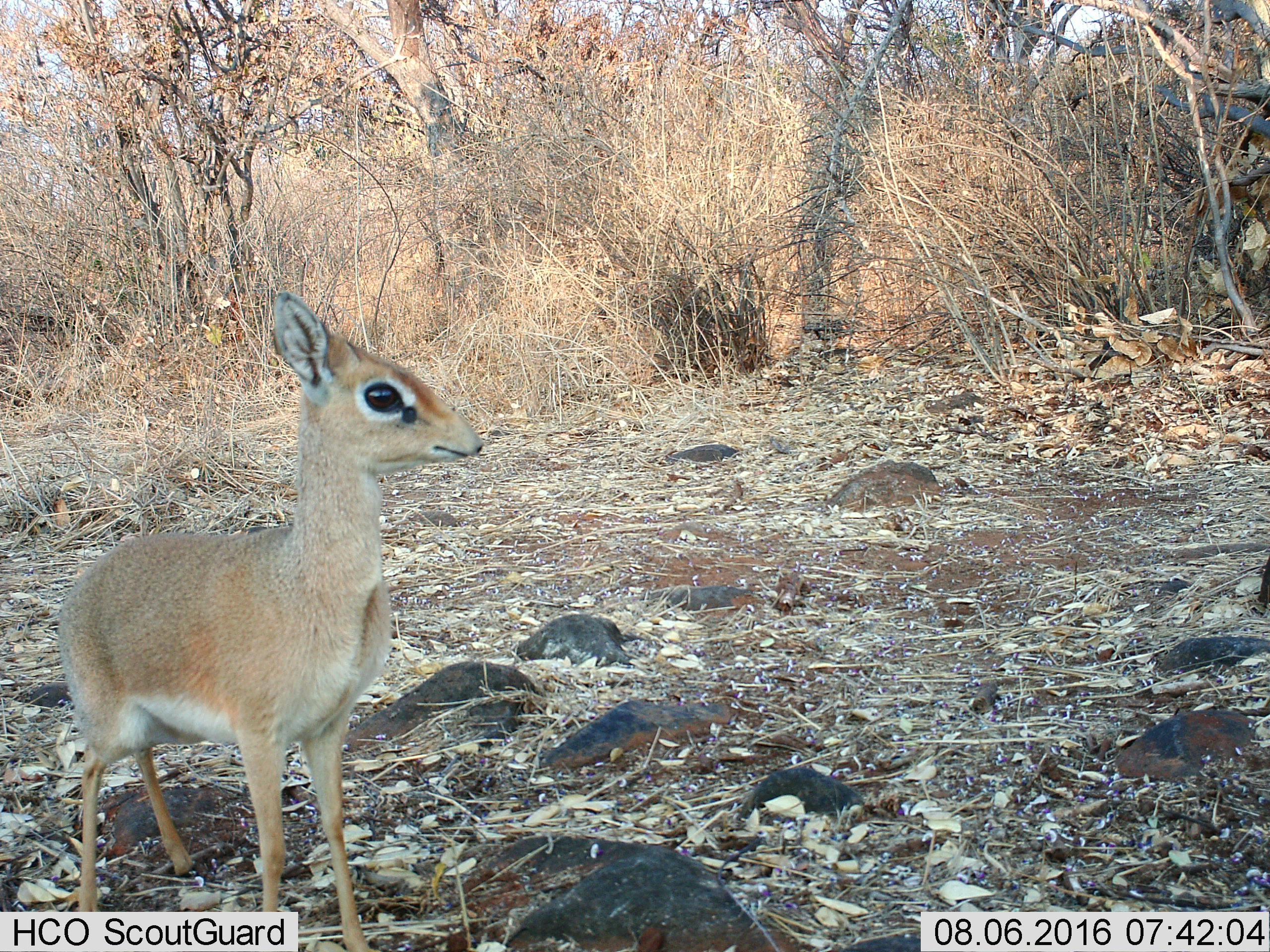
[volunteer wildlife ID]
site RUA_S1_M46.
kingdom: Animalia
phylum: Chordata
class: Mammalia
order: Artiodactyla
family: Bovidae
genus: Madoqua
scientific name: Madoqua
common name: dik-dik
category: dikdik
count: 1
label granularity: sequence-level